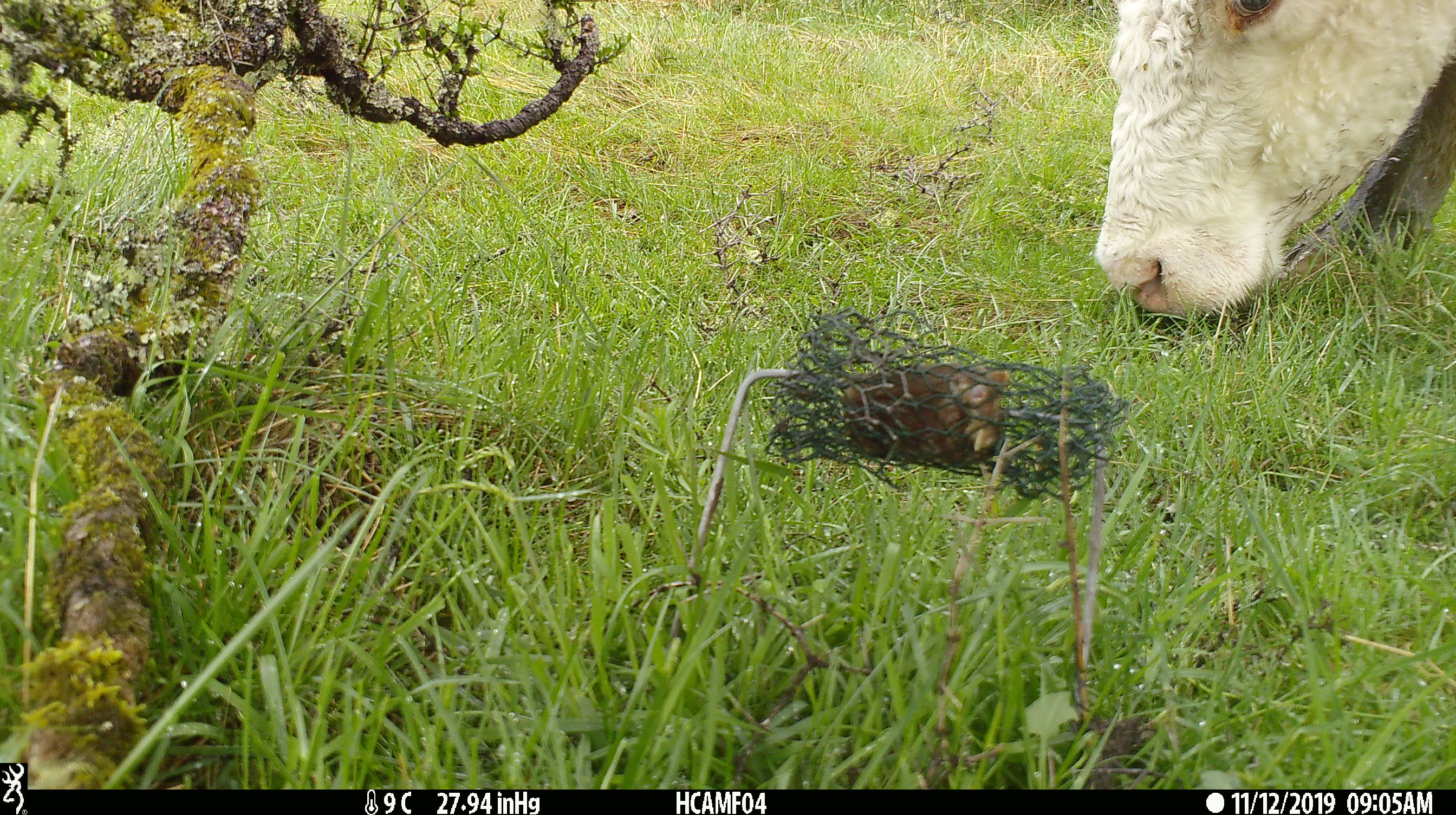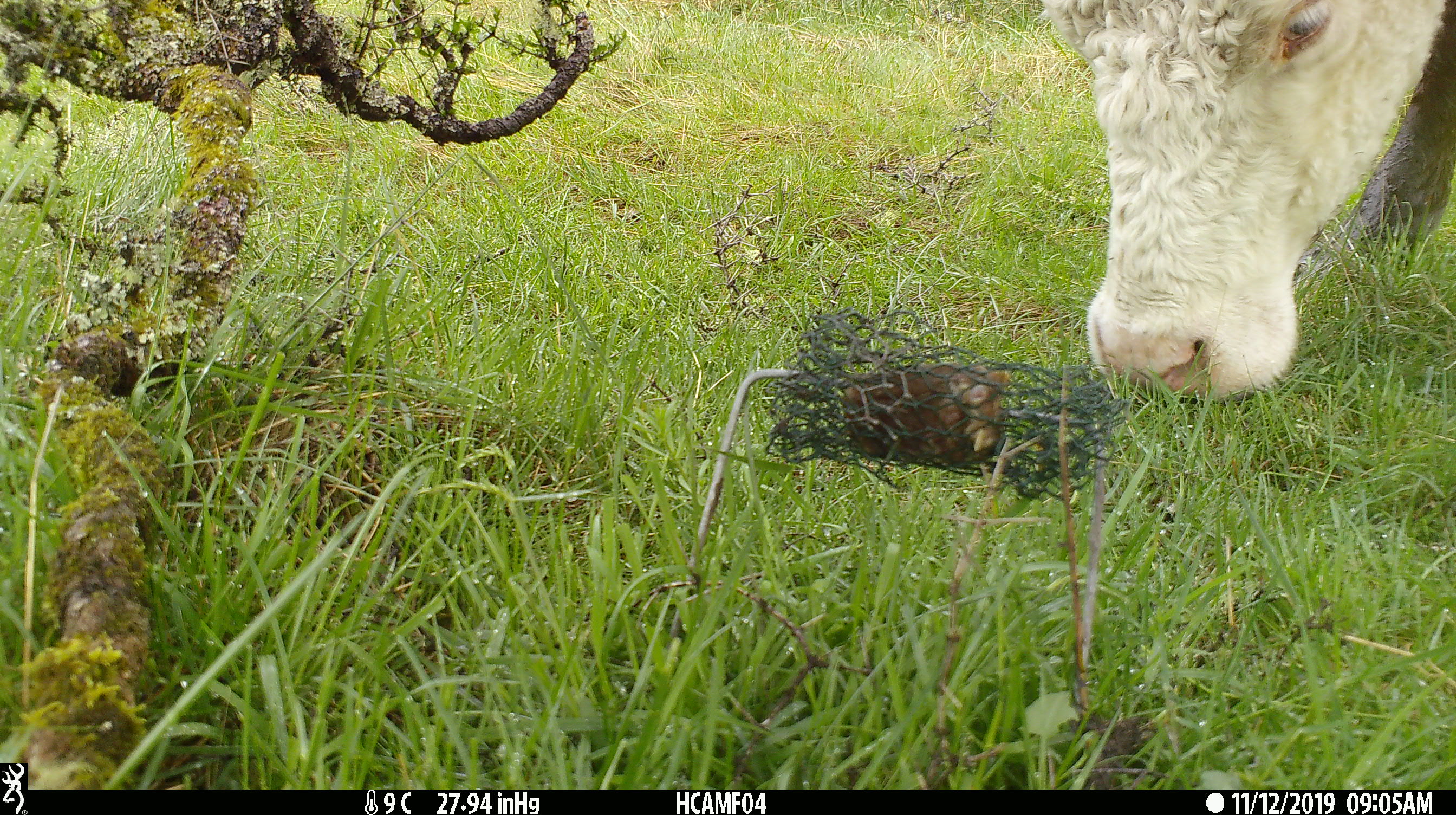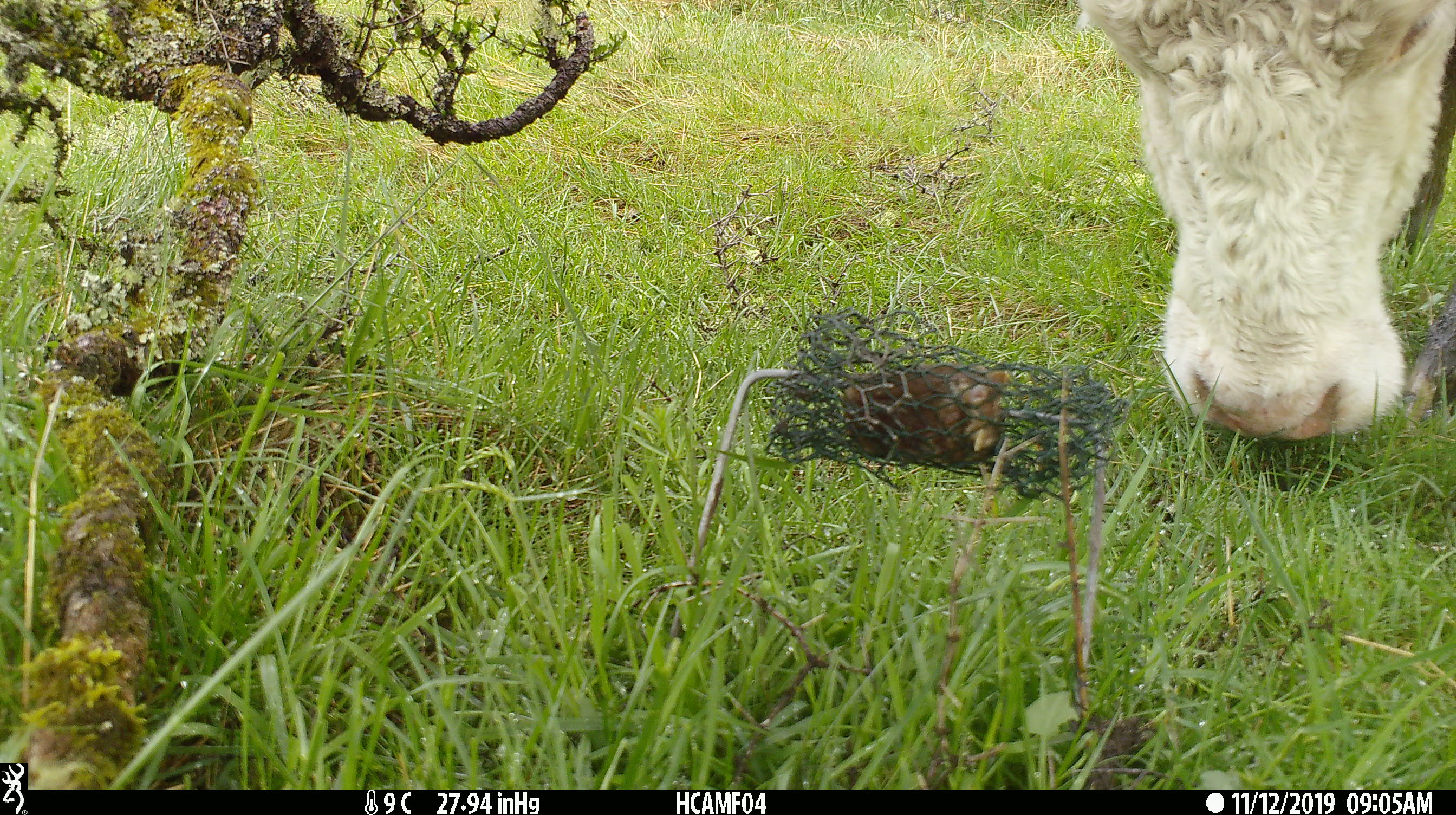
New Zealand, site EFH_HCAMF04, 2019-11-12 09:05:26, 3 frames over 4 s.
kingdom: Animalia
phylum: Chordata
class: Mammalia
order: Artiodactyla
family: Bovidae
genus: Bos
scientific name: Bos taurus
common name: domestic cow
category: cow